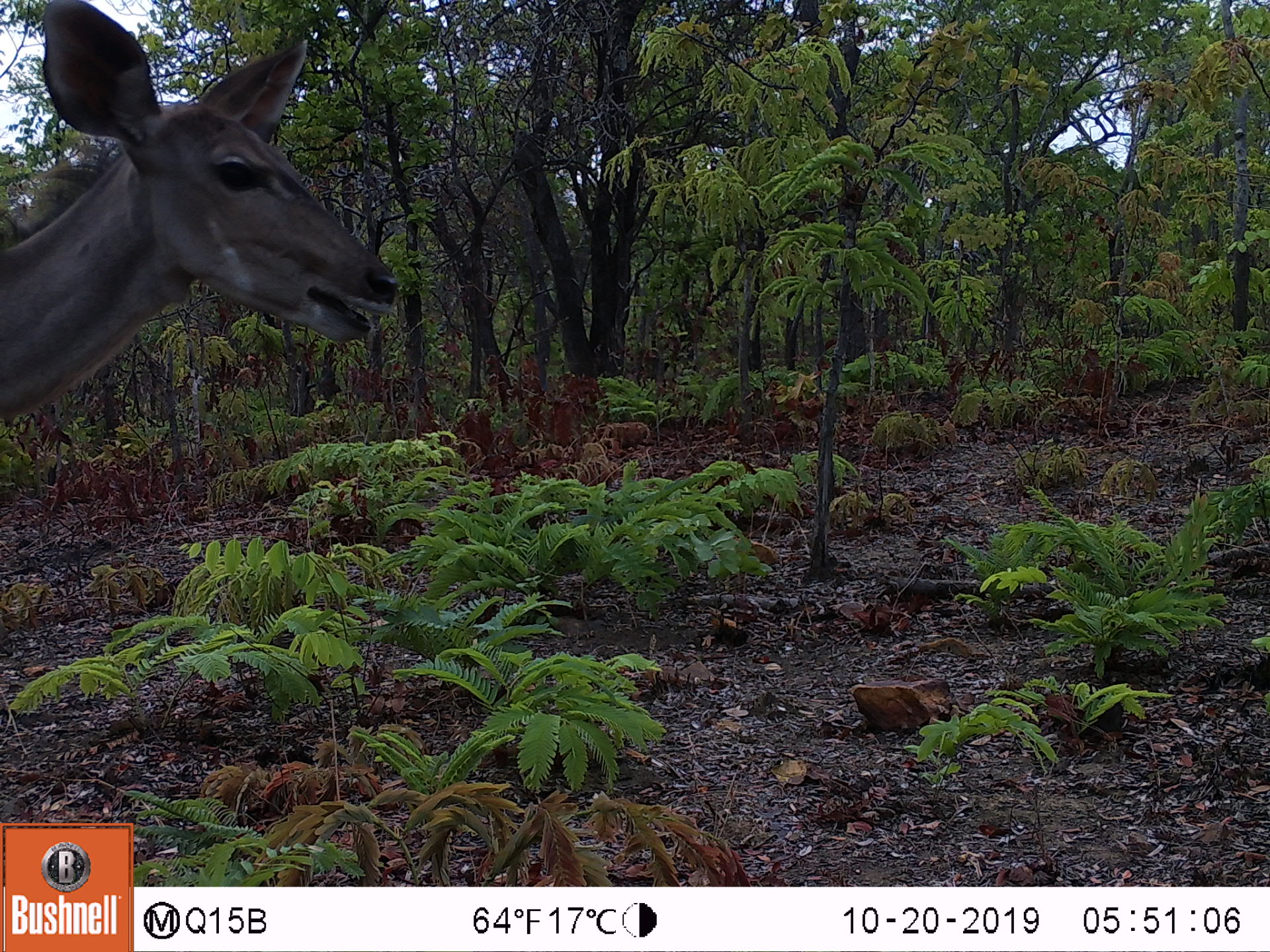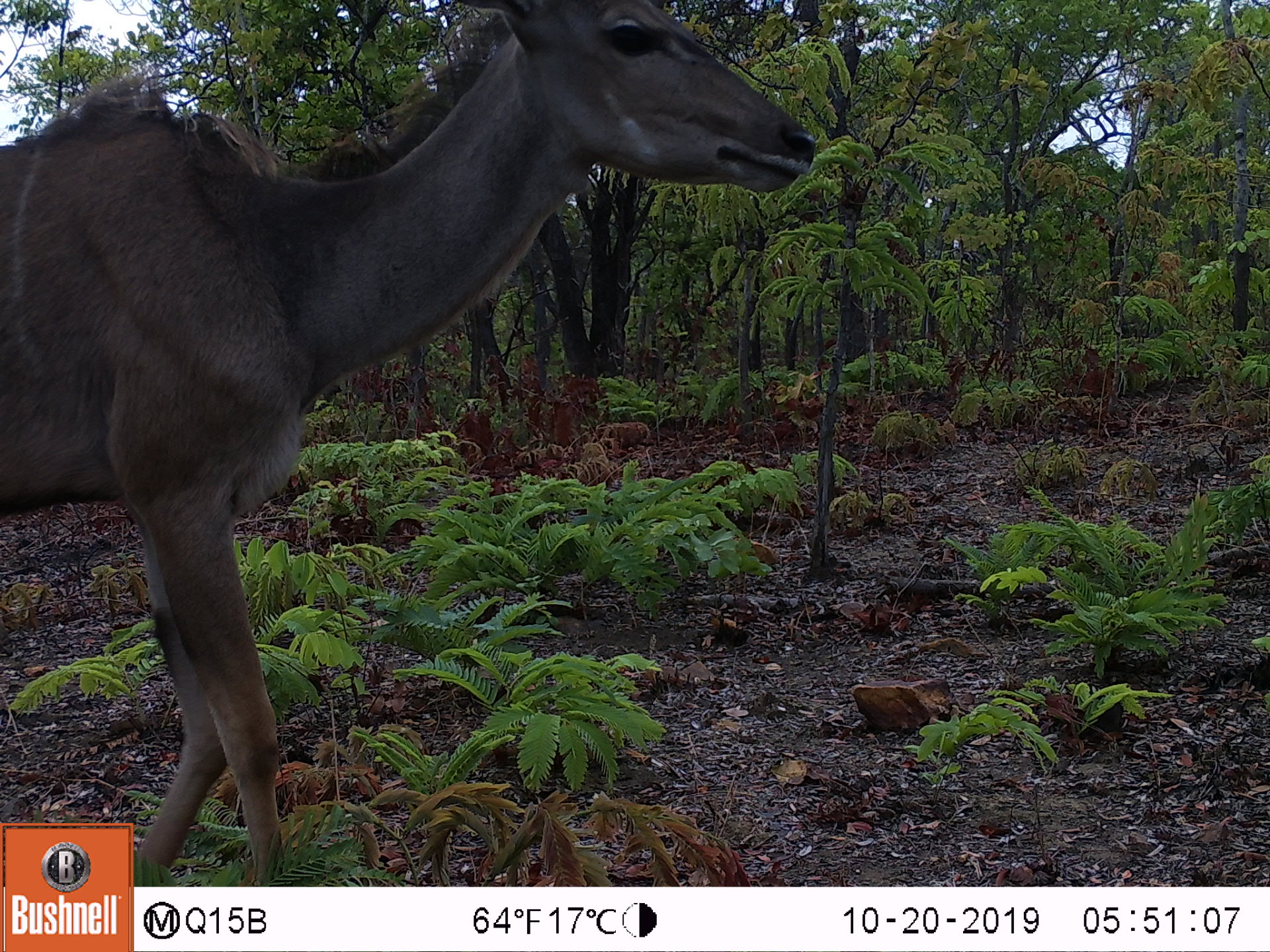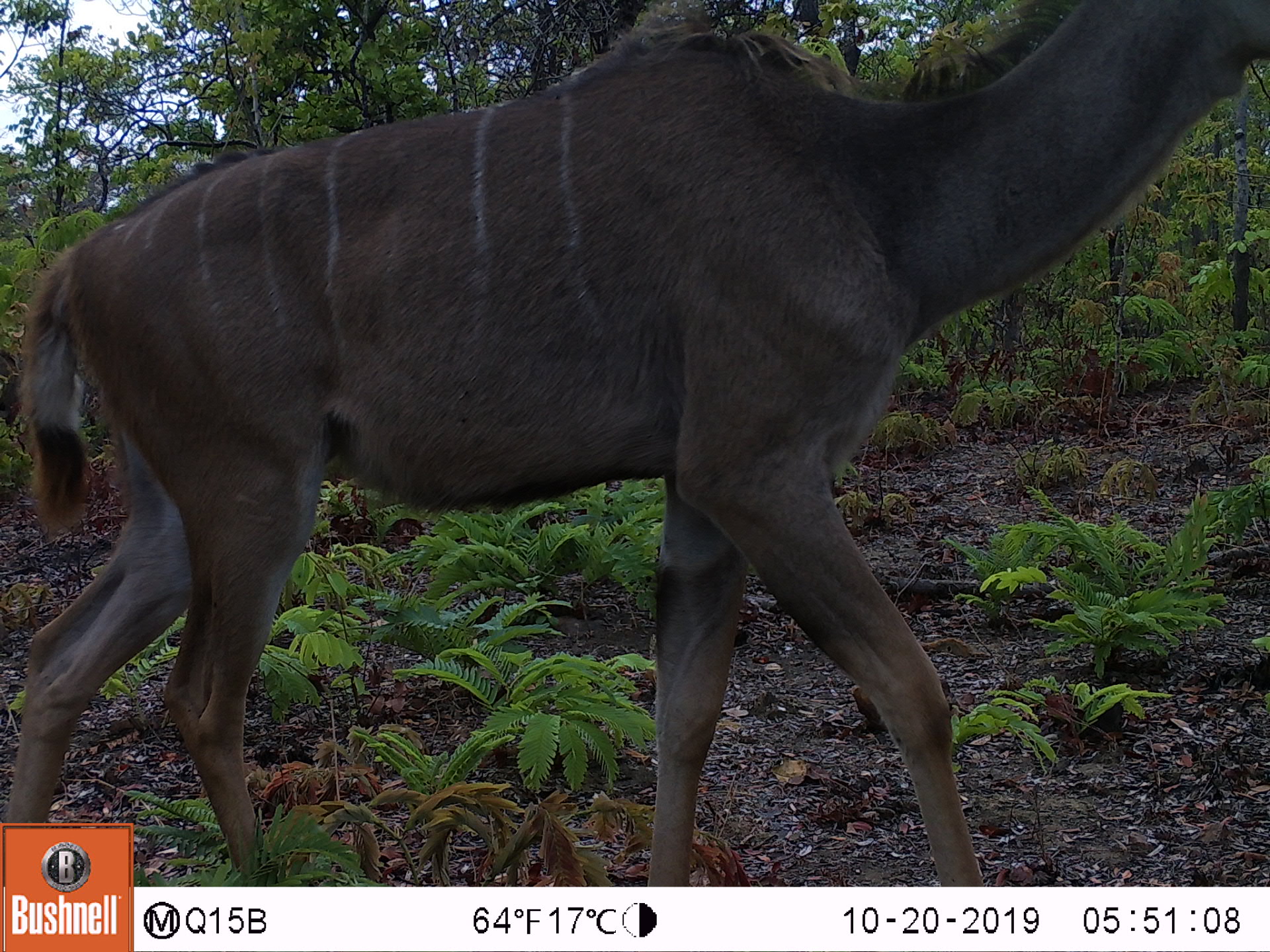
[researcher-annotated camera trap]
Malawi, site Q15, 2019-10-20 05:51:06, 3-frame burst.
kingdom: Animalia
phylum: Chordata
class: Mammalia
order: Artiodactyla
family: Bovidae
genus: Tragelaphus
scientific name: Tragelaphus strepsiceros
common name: greater kudu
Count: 1.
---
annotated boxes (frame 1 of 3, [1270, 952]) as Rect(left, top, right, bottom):
greater kudu: Rect(0, 10, 393, 401)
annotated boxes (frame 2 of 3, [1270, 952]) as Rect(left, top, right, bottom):
greater kudu: Rect(3, 0, 823, 815)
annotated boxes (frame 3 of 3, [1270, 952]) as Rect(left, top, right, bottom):
greater kudu: Rect(5, 12, 1262, 818)